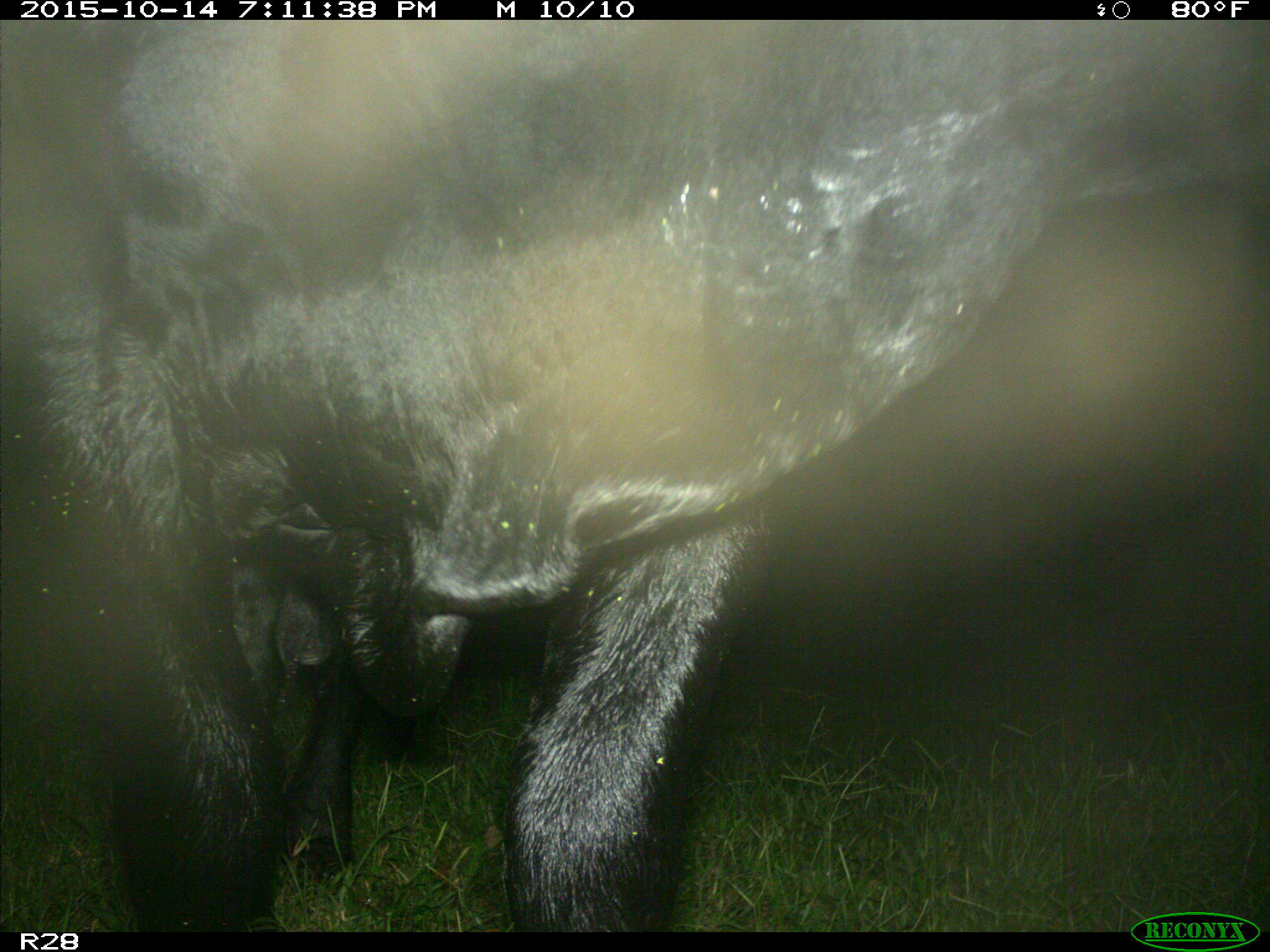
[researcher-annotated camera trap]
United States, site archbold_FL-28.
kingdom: Animalia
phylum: Chordata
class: Mammalia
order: Artiodactyla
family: Bovidae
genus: Bos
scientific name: Bos taurus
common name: domestic cow